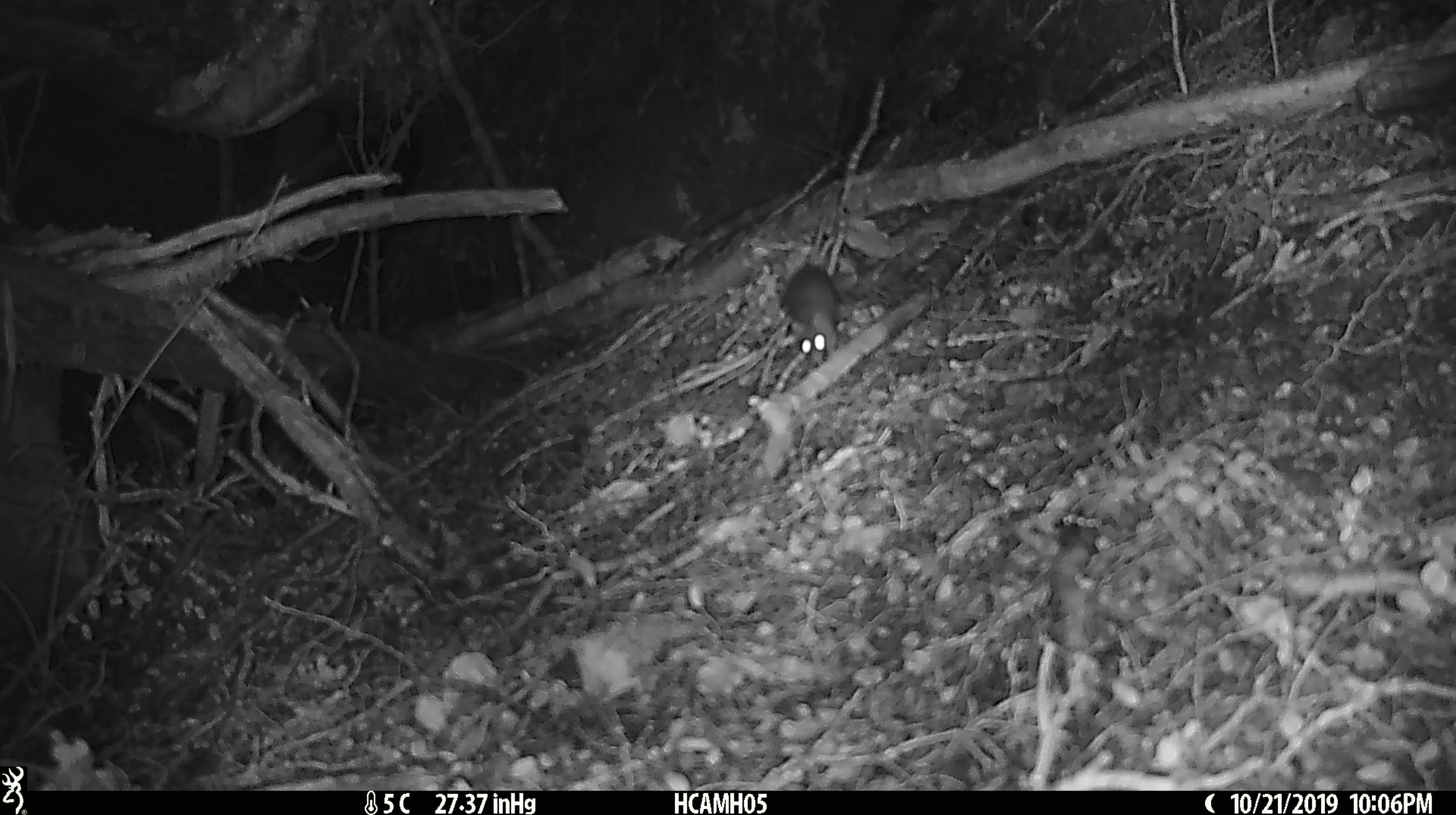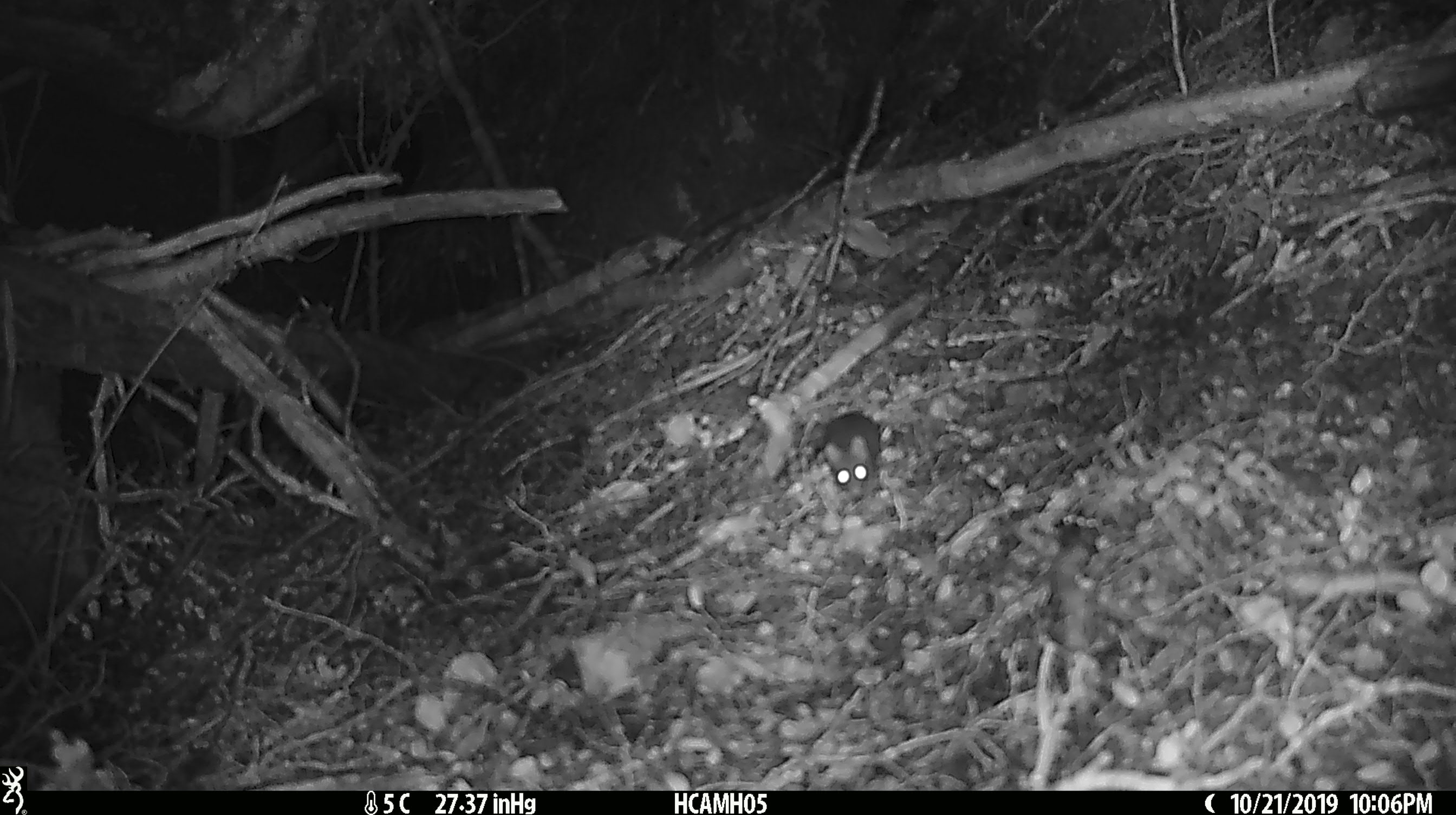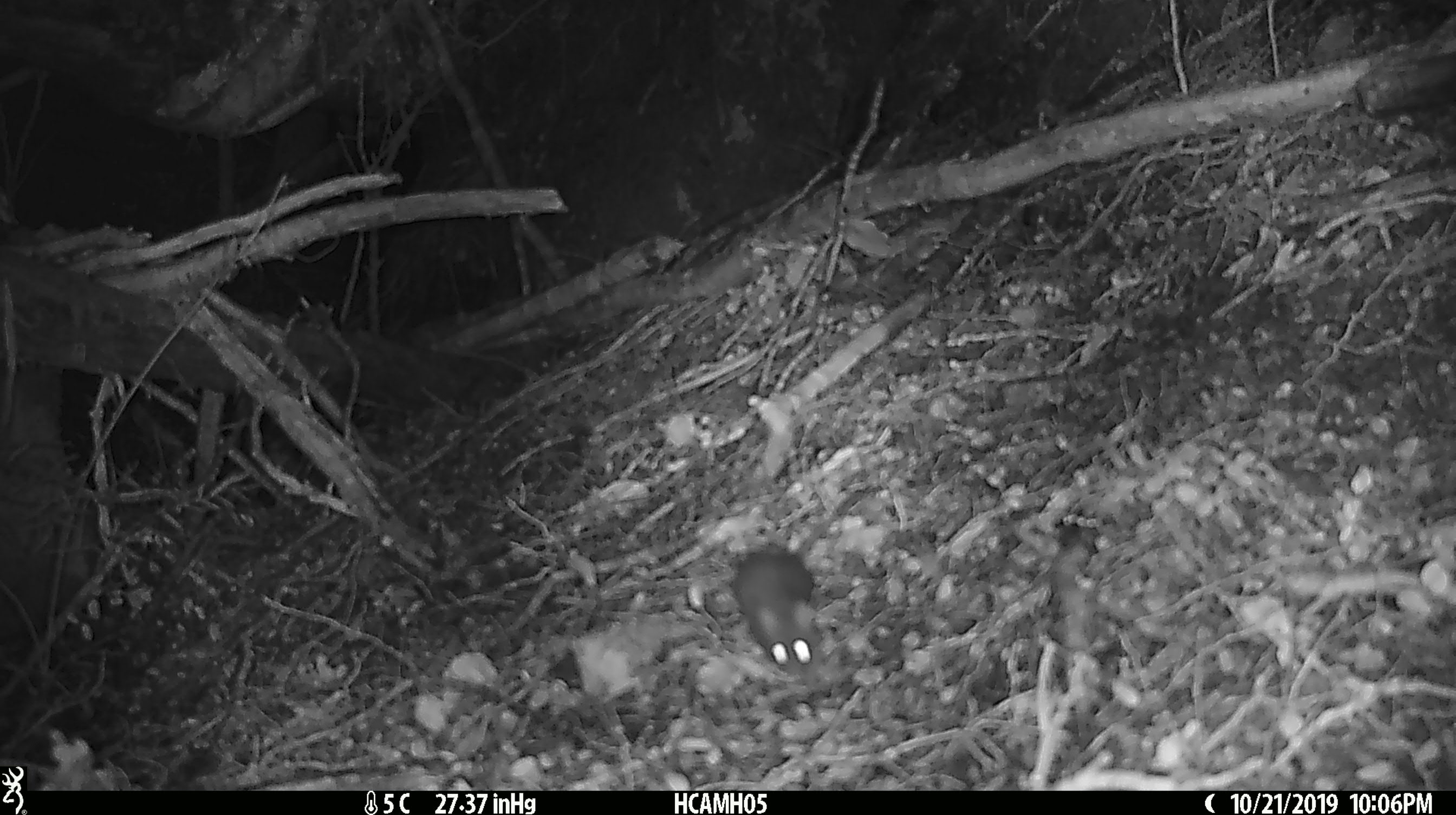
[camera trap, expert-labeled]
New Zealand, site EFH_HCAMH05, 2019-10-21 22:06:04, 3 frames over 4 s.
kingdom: Animalia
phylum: Chordata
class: Mammalia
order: Rodentia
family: Muridae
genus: Mus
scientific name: Mus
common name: mouse